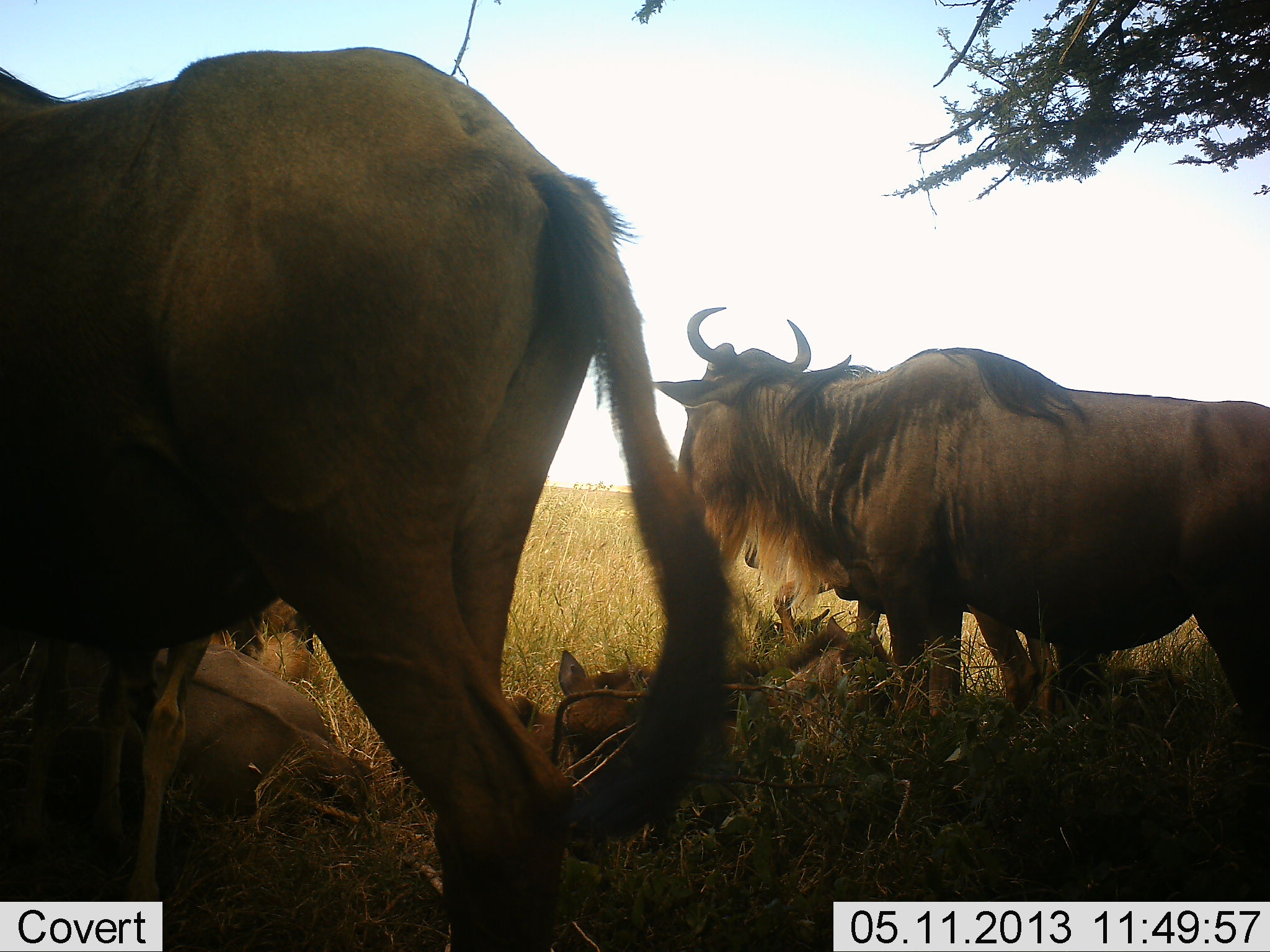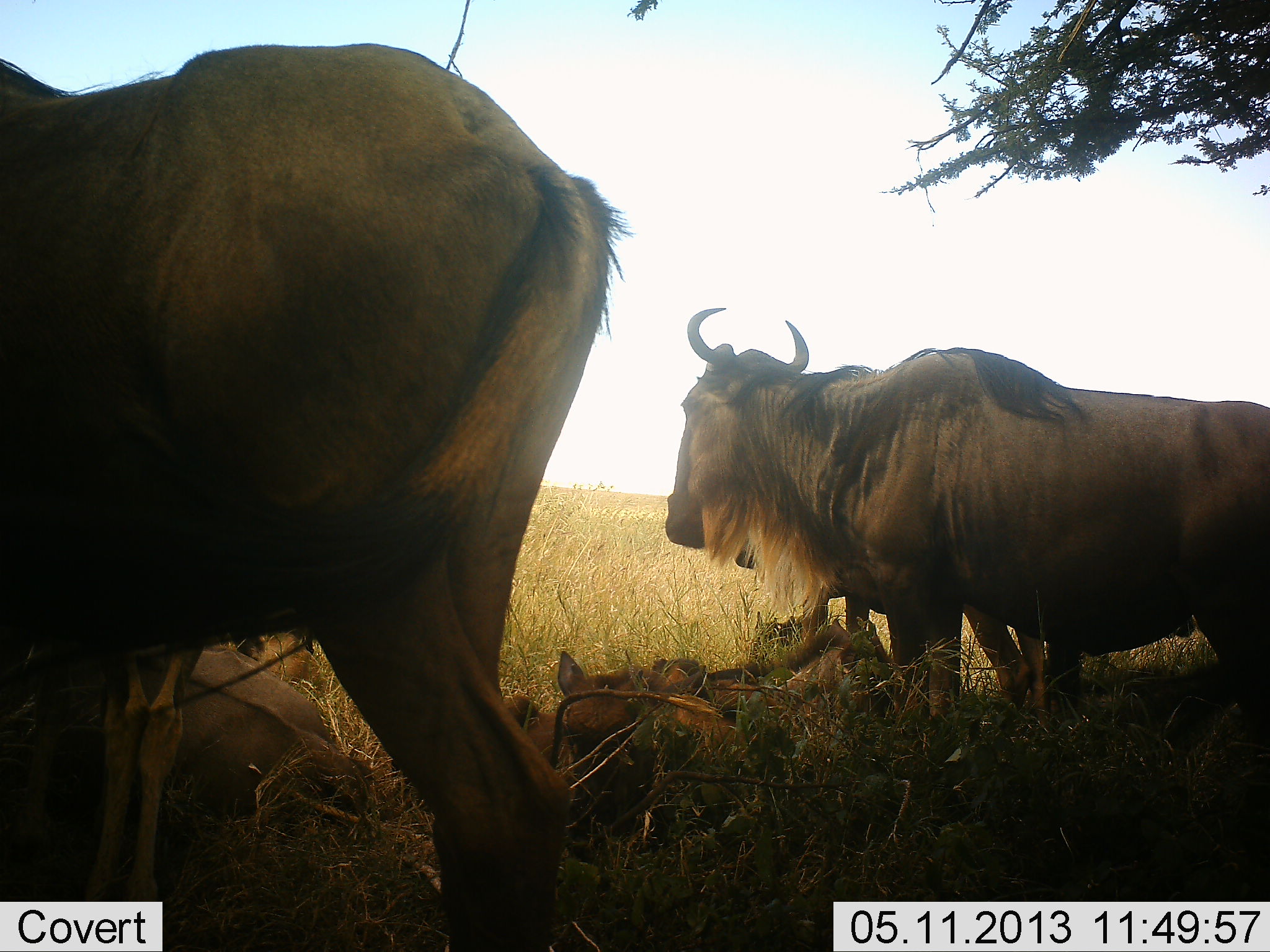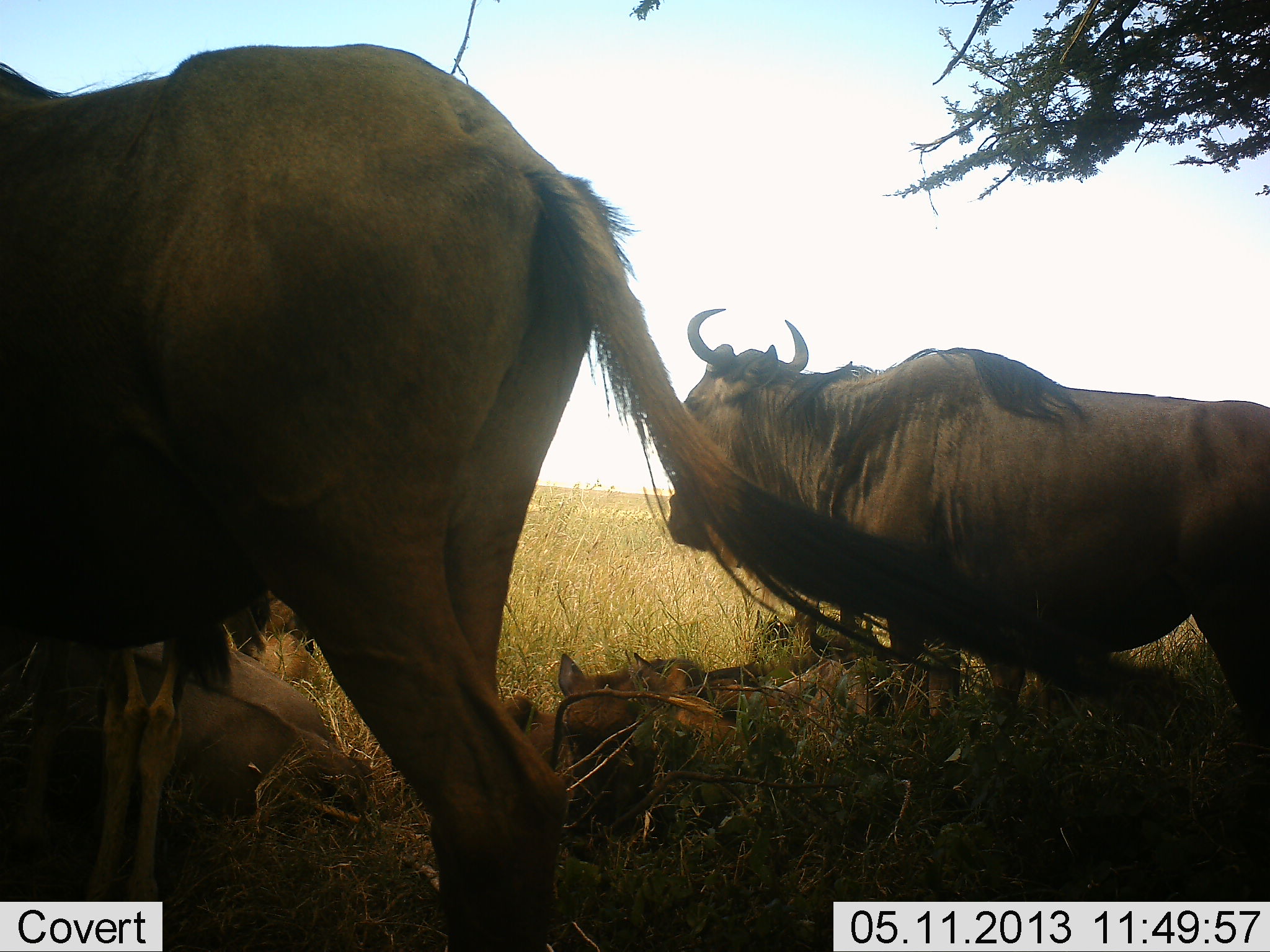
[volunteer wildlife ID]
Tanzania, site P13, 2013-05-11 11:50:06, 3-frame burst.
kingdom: Animalia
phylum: Chordata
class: Mammalia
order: Artiodactyla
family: Bovidae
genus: Connochaetes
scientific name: Connochaetes taurinus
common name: blue wildebeest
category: wildebeest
Wildebeest (blue wildebeest) (Connochaetes taurinus), count 5. Behavior (volunteer vote fractions): standing 100%, resting 100%, moving 0%, interacting 0%. Young present (vote fraction): 80%. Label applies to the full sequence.